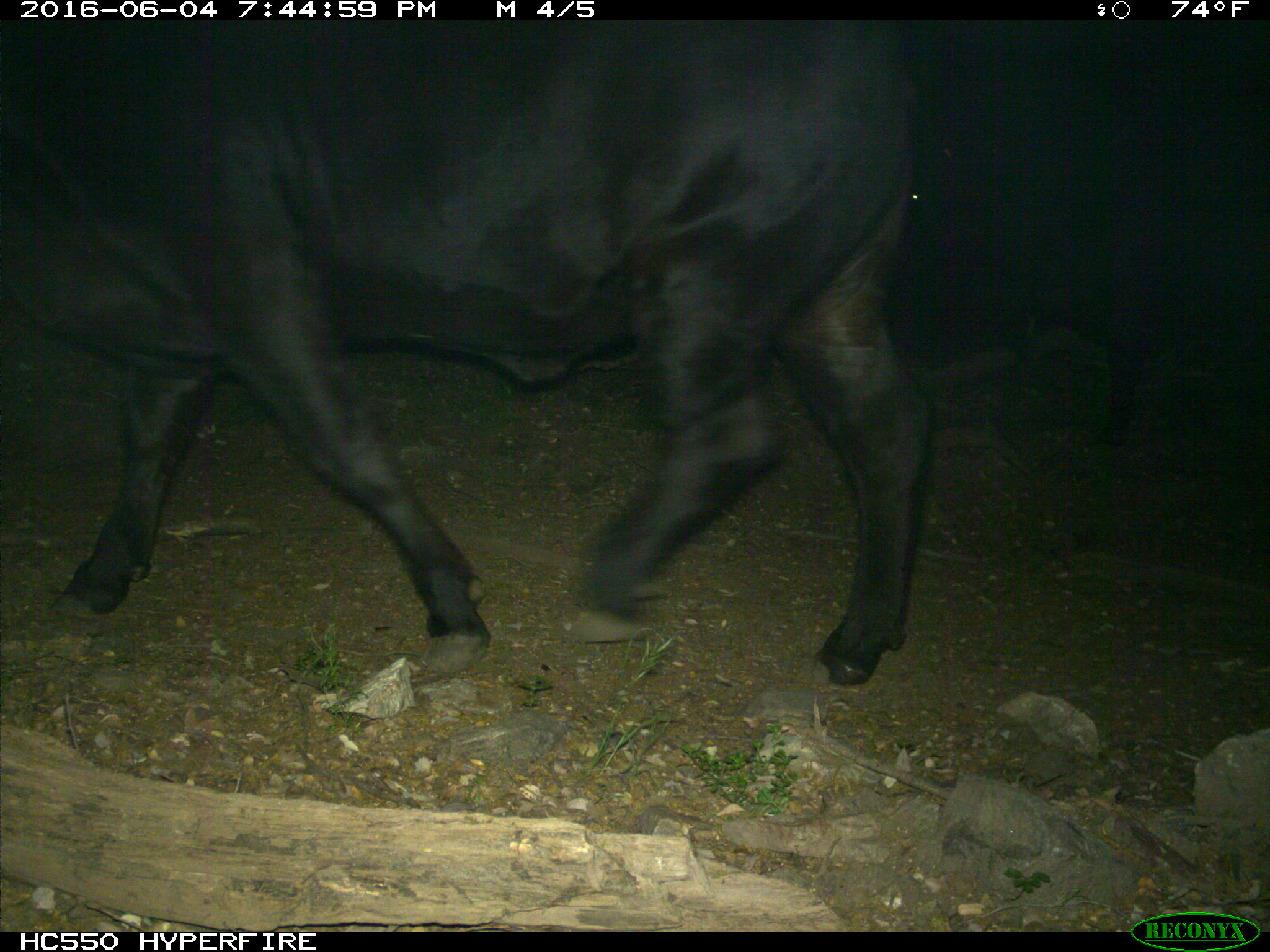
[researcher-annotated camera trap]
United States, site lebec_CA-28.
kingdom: Animalia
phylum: Chordata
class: Mammalia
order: Artiodactyla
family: Bovidae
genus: Bos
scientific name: Bos taurus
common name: domestic cow